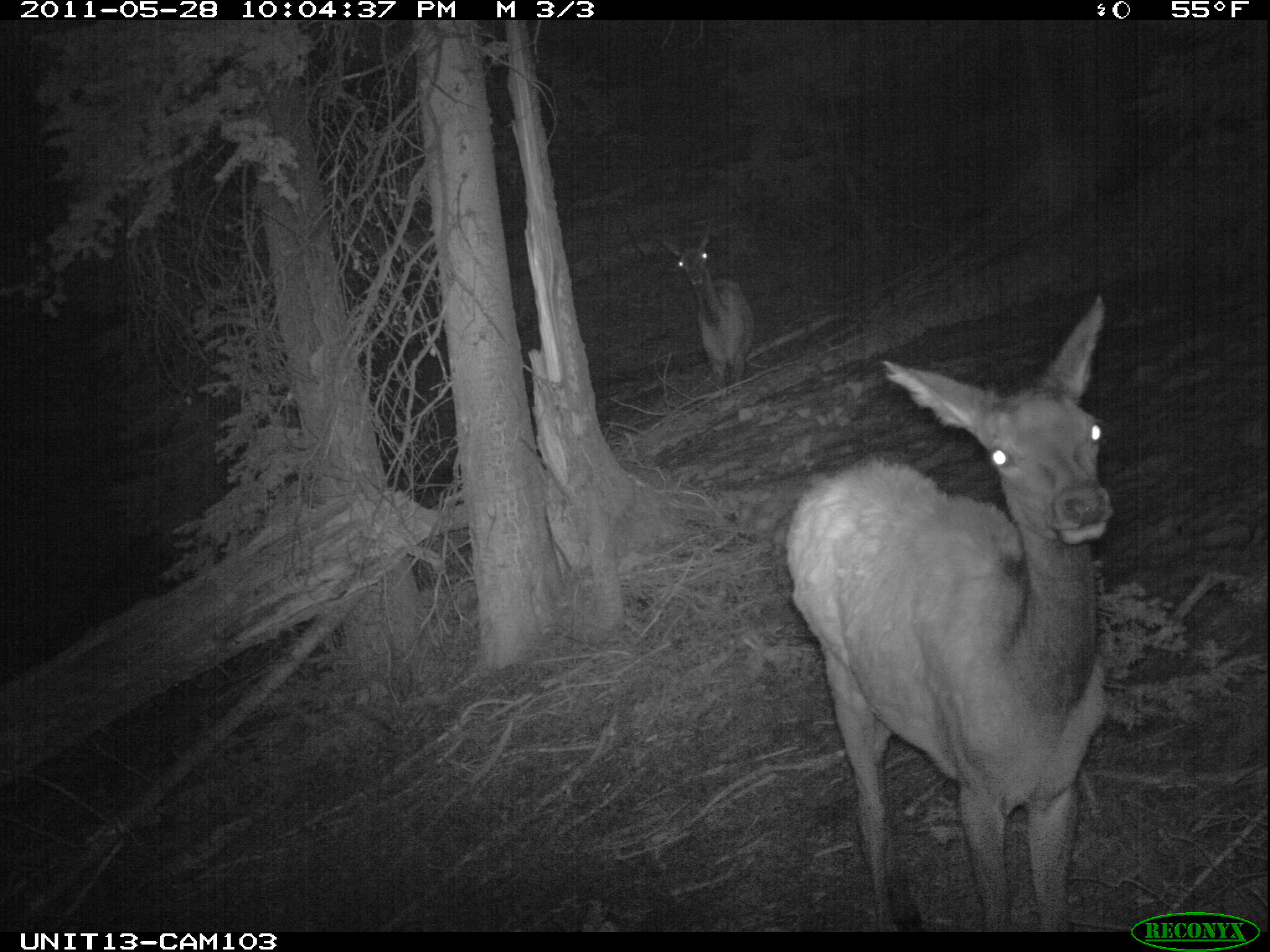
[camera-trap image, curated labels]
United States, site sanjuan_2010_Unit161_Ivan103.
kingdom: Animalia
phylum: Chordata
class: Mammalia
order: Artiodactyla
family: Cervidae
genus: Cervus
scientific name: Cervus elaphus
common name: red deer